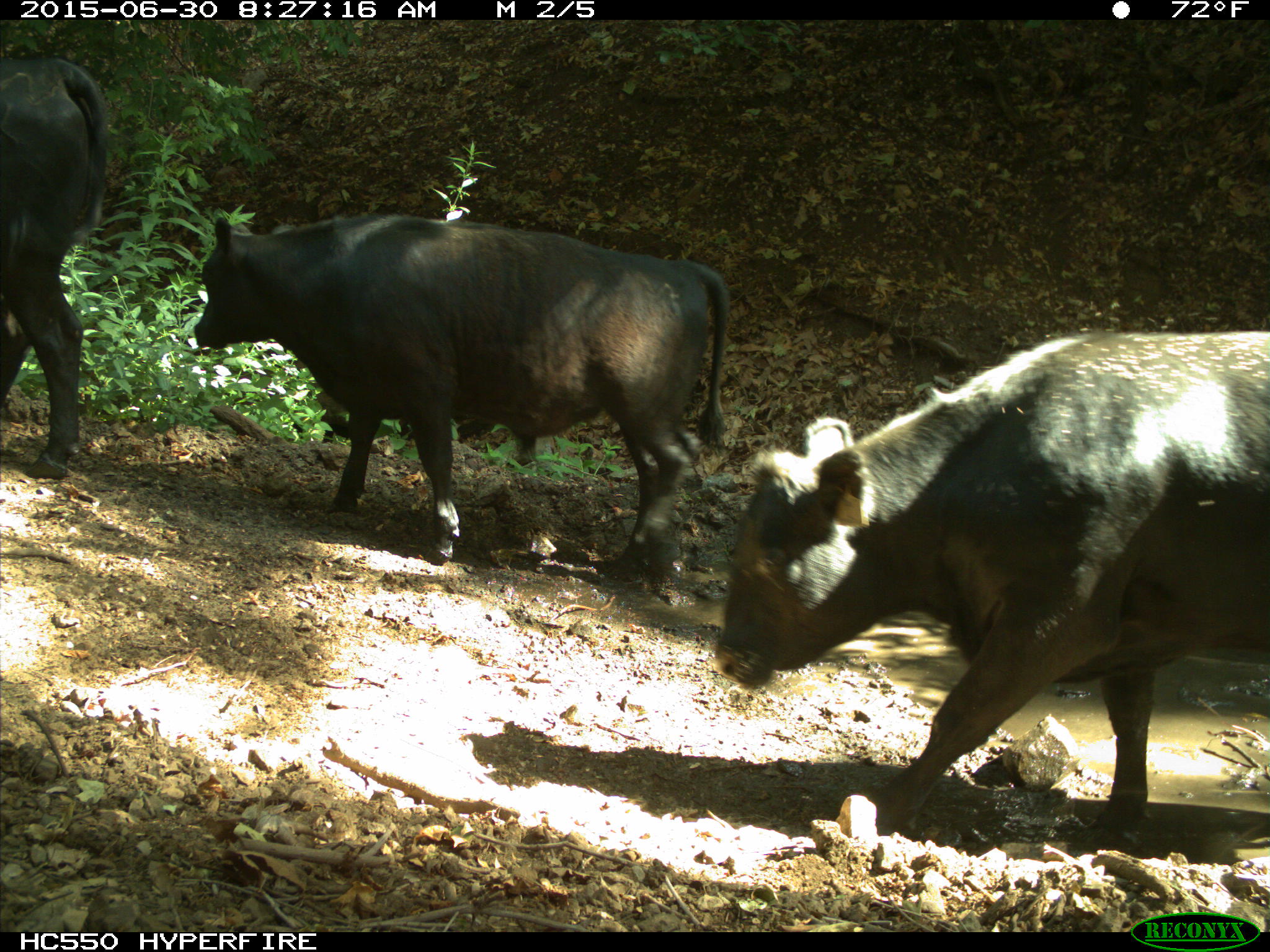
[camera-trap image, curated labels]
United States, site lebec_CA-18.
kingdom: Animalia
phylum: Chordata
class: Mammalia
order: Artiodactyla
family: Bovidae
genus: Bos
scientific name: Bos taurus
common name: domestic cow